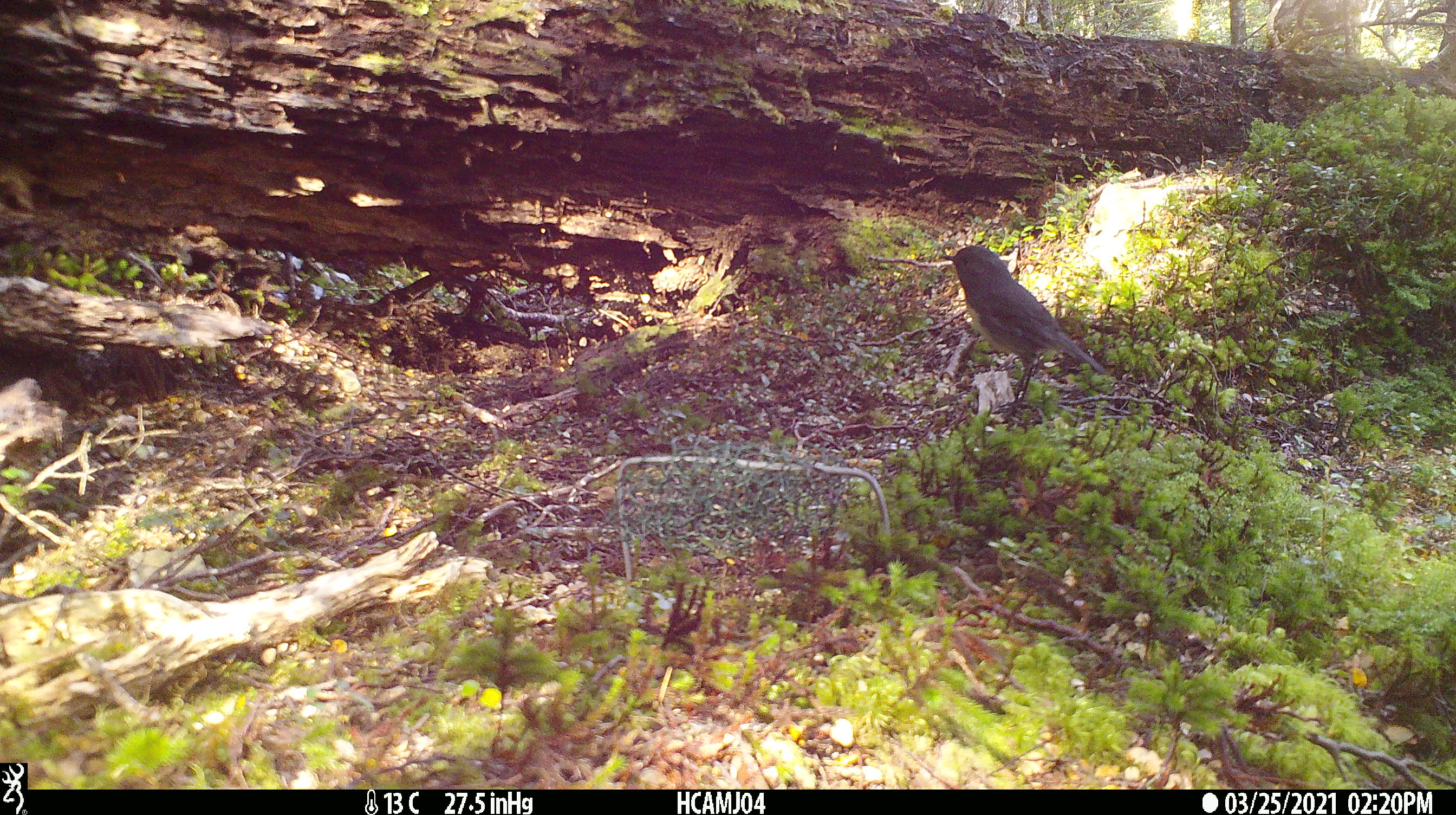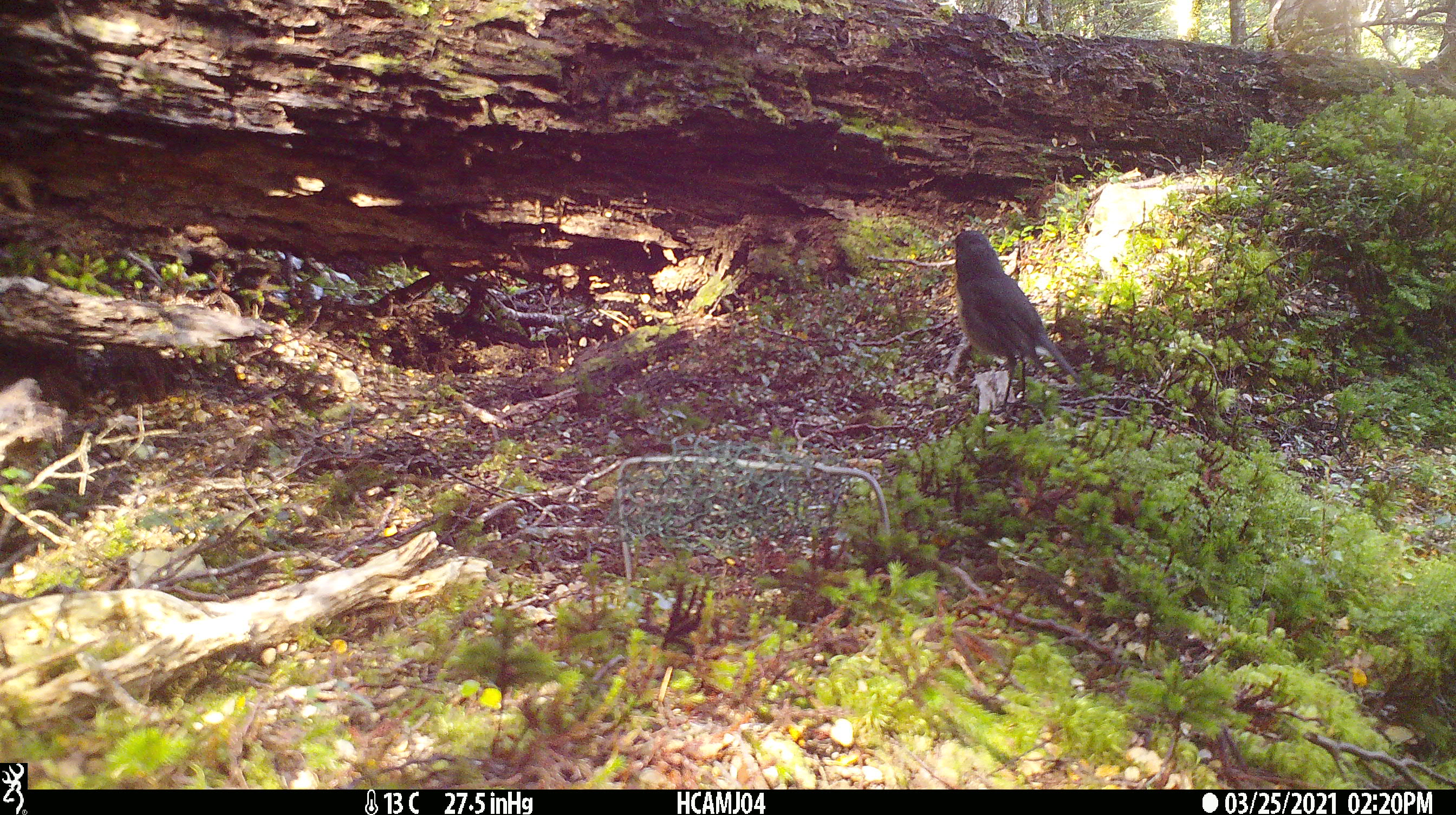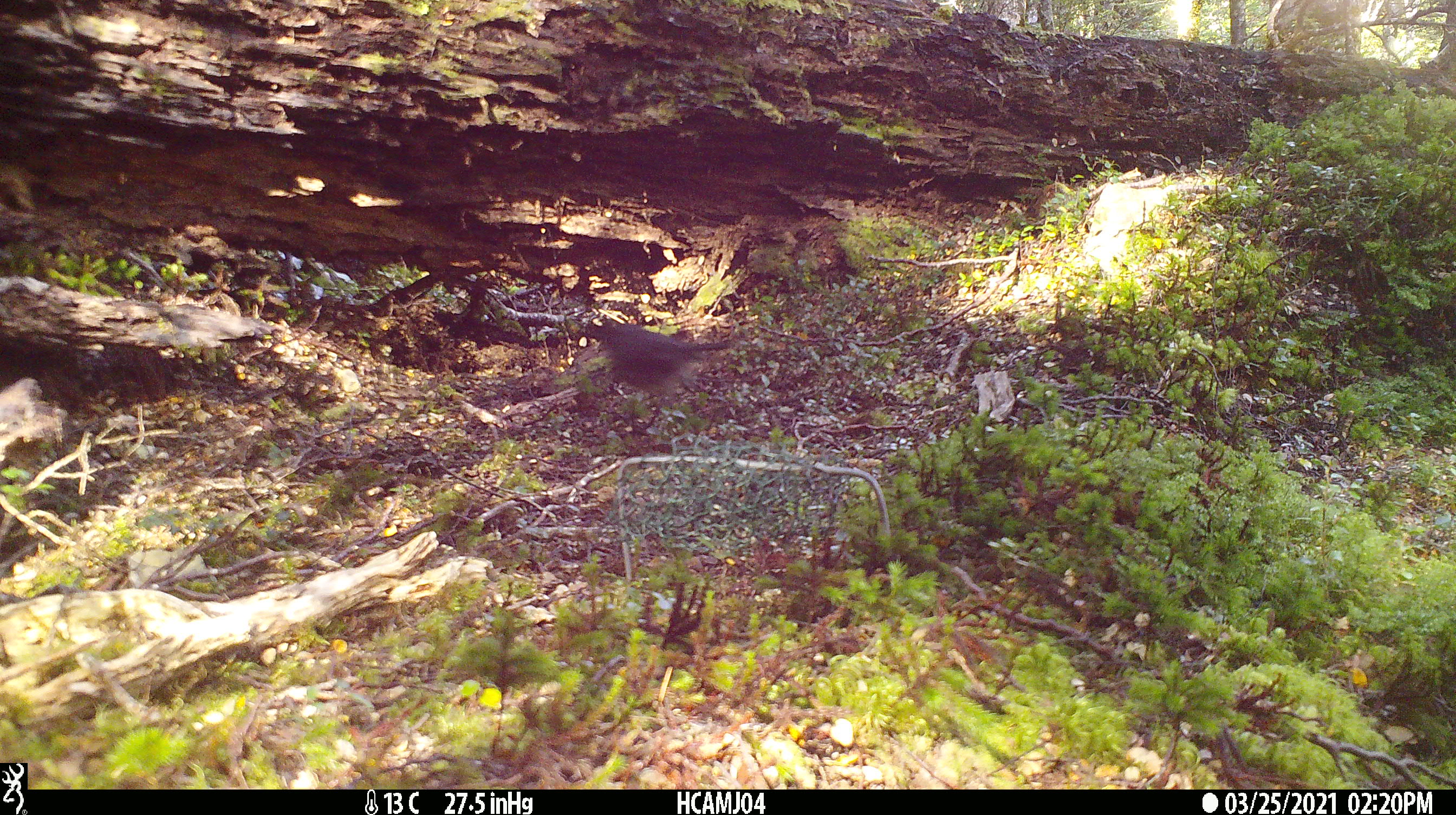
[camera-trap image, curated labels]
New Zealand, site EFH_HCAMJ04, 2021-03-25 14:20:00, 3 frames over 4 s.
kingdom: Animalia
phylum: Chordata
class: Aves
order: Passeriformes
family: Petroicidae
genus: Petroica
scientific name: Petroica australis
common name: new zealand robin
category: robin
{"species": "robin (new zealand robin) (Petroica australis)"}